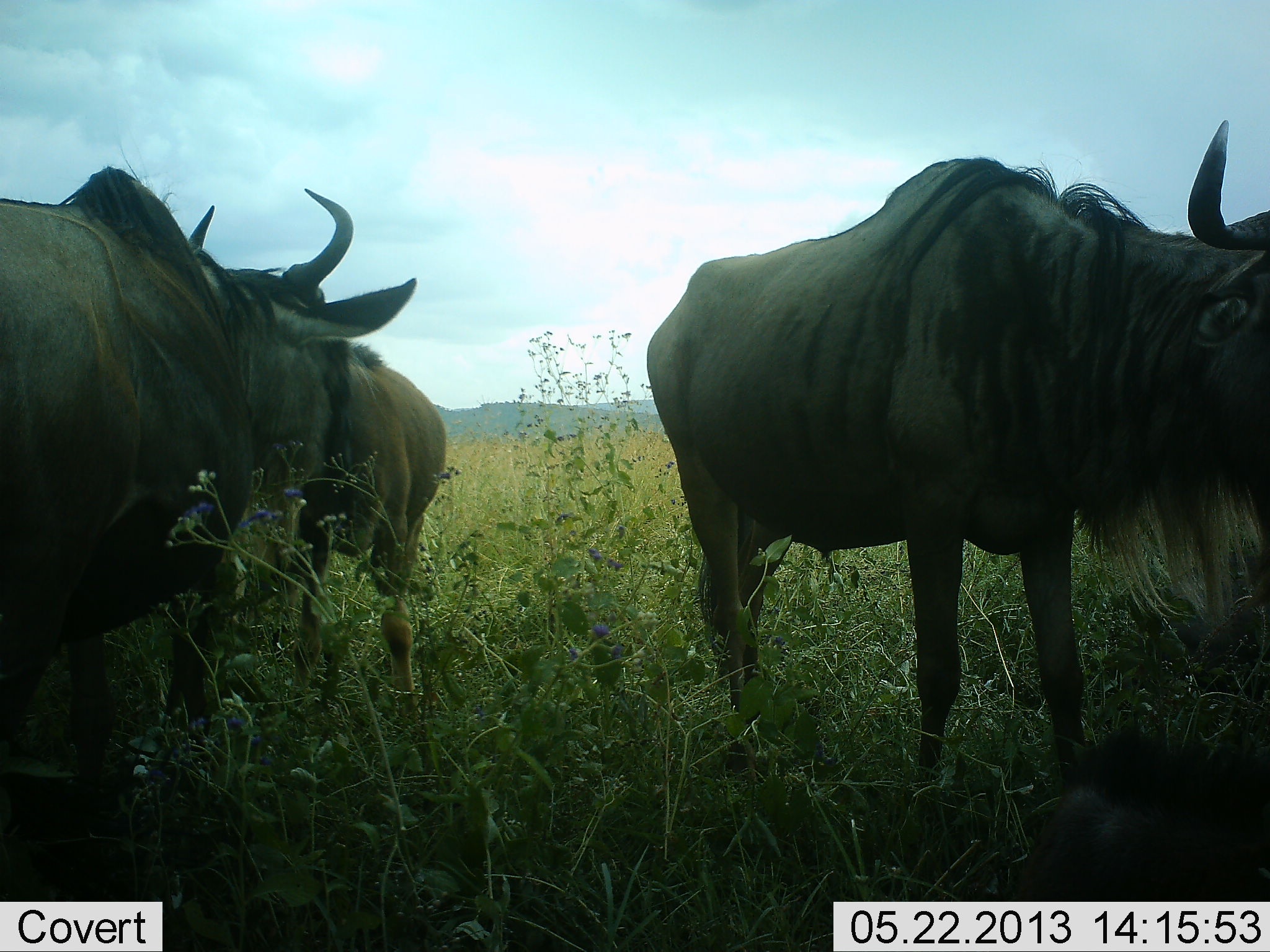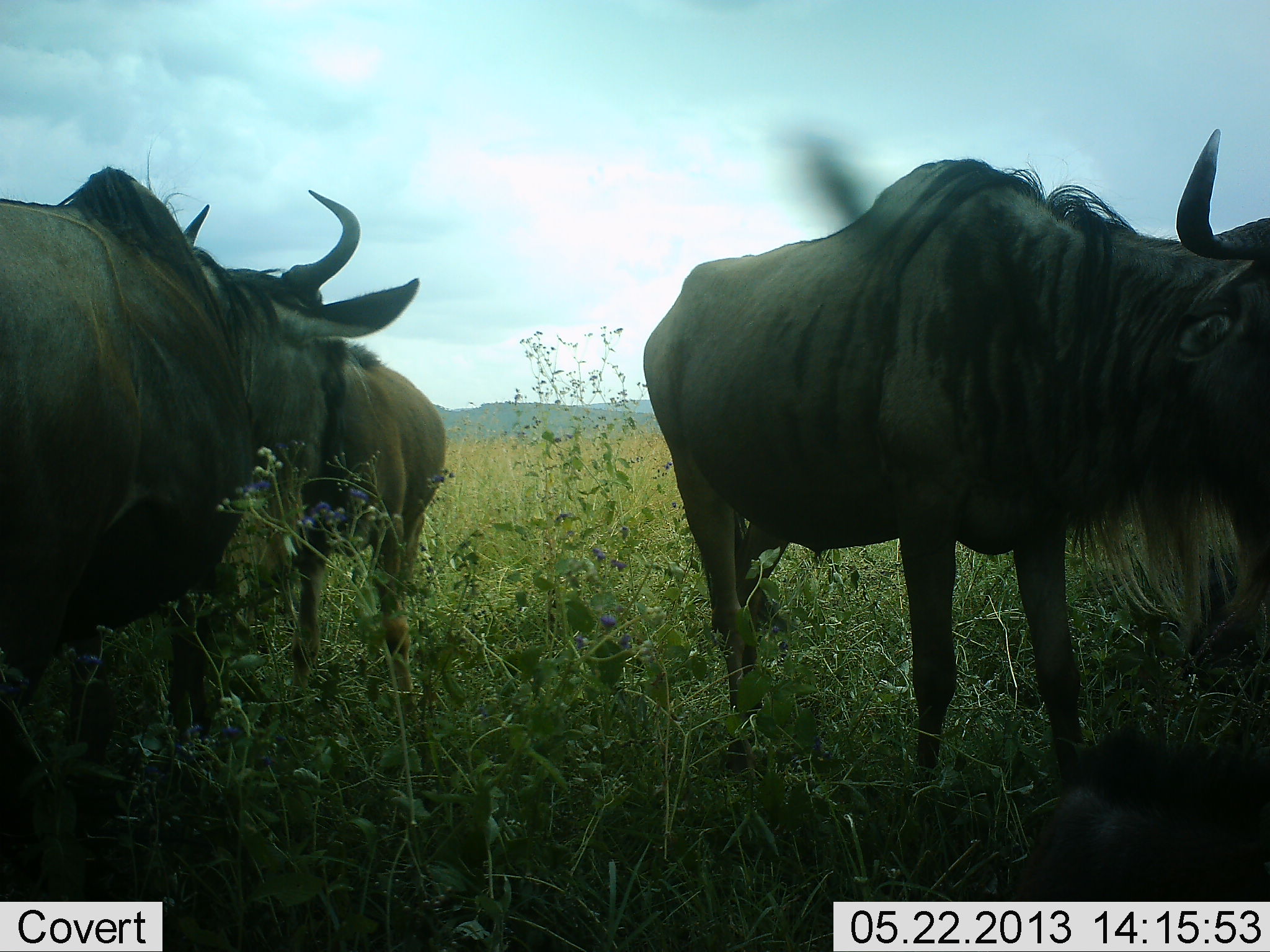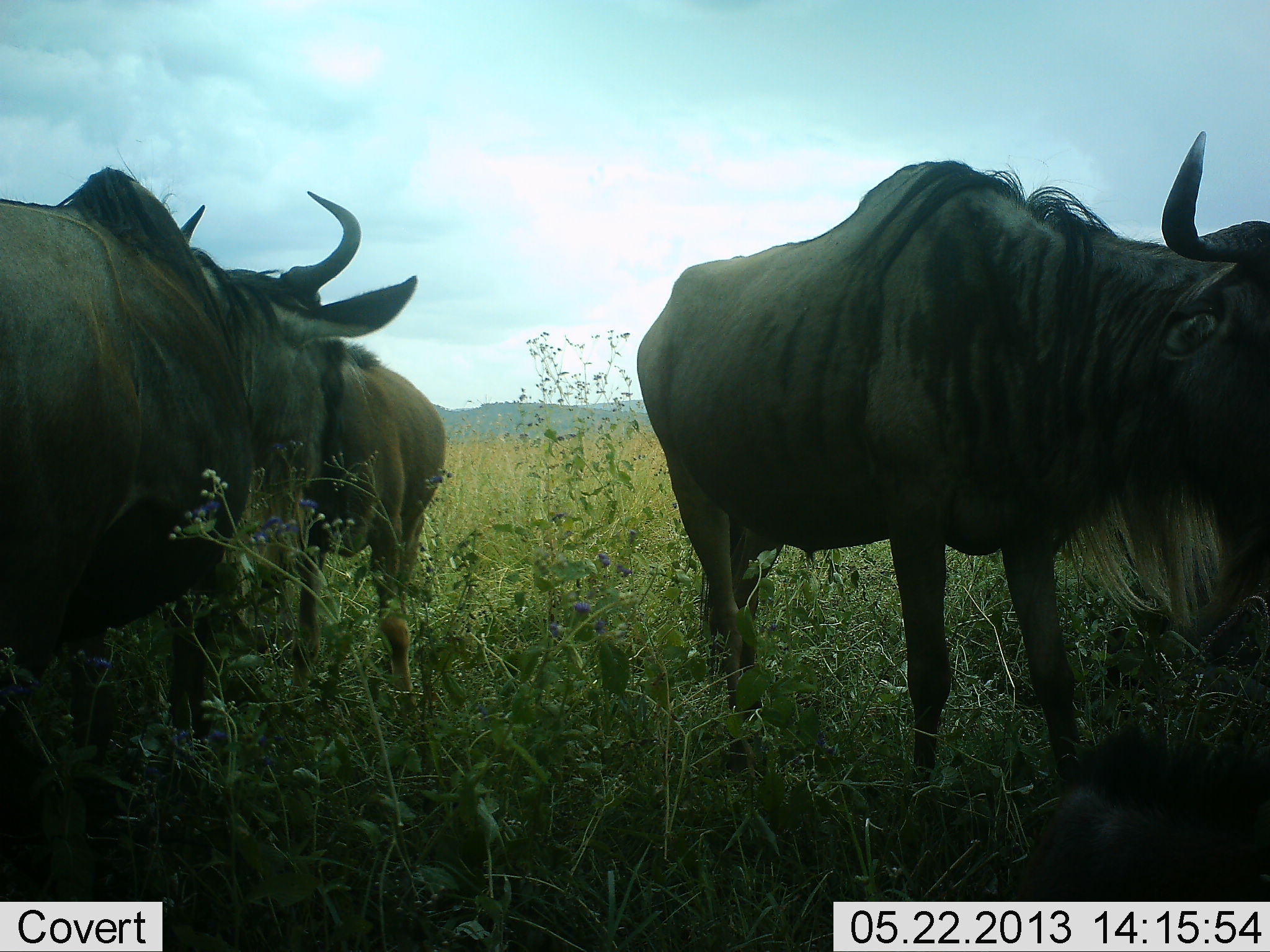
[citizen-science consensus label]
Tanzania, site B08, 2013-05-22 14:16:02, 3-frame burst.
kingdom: Animalia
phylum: Chordata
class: Mammalia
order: Artiodactyla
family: Bovidae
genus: Connochaetes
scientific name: Connochaetes taurinus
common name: blue wildebeest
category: wildebeest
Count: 4.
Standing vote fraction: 80%.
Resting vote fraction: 20%.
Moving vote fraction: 10%.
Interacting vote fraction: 0%.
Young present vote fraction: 10%.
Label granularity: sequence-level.